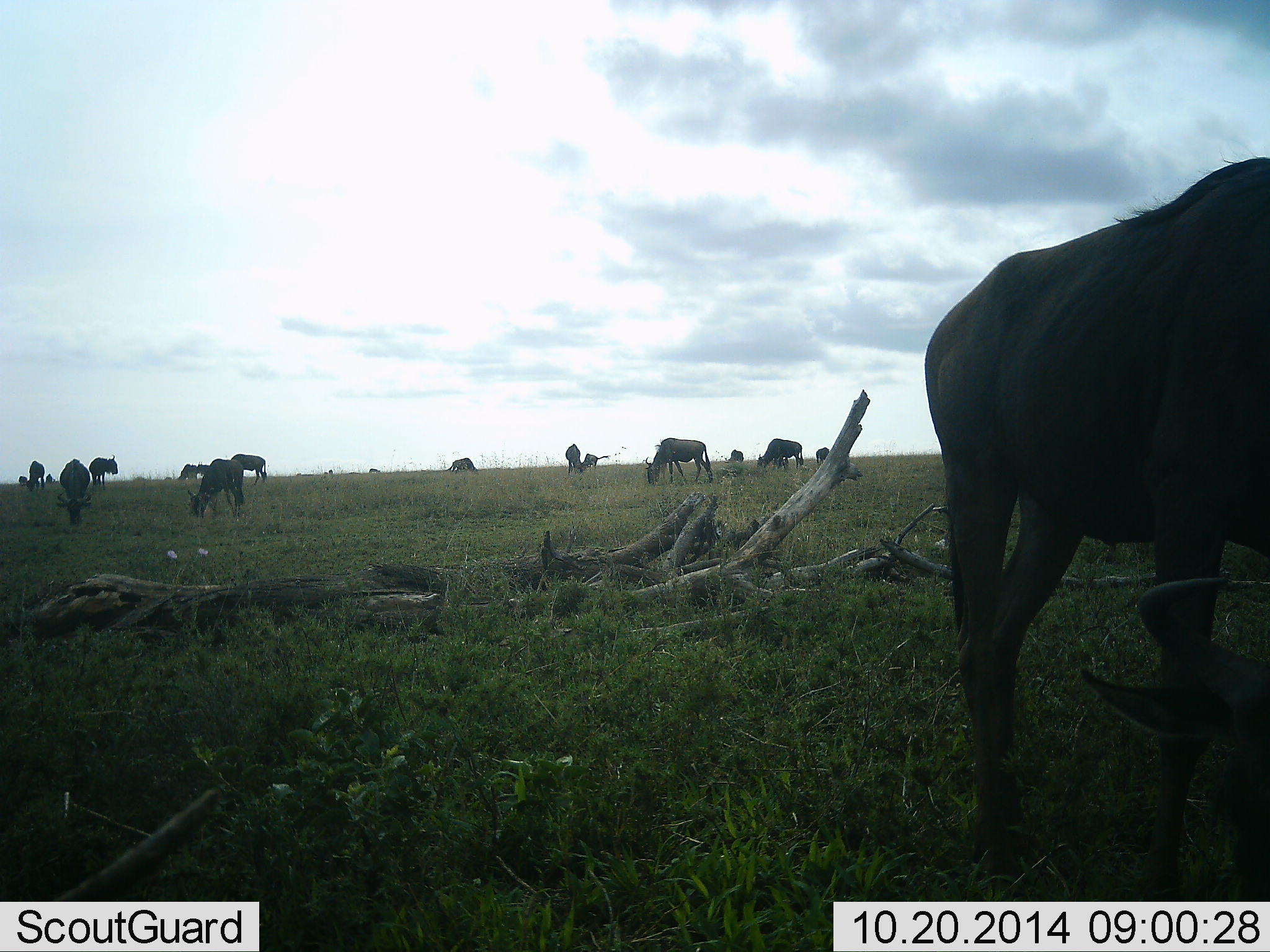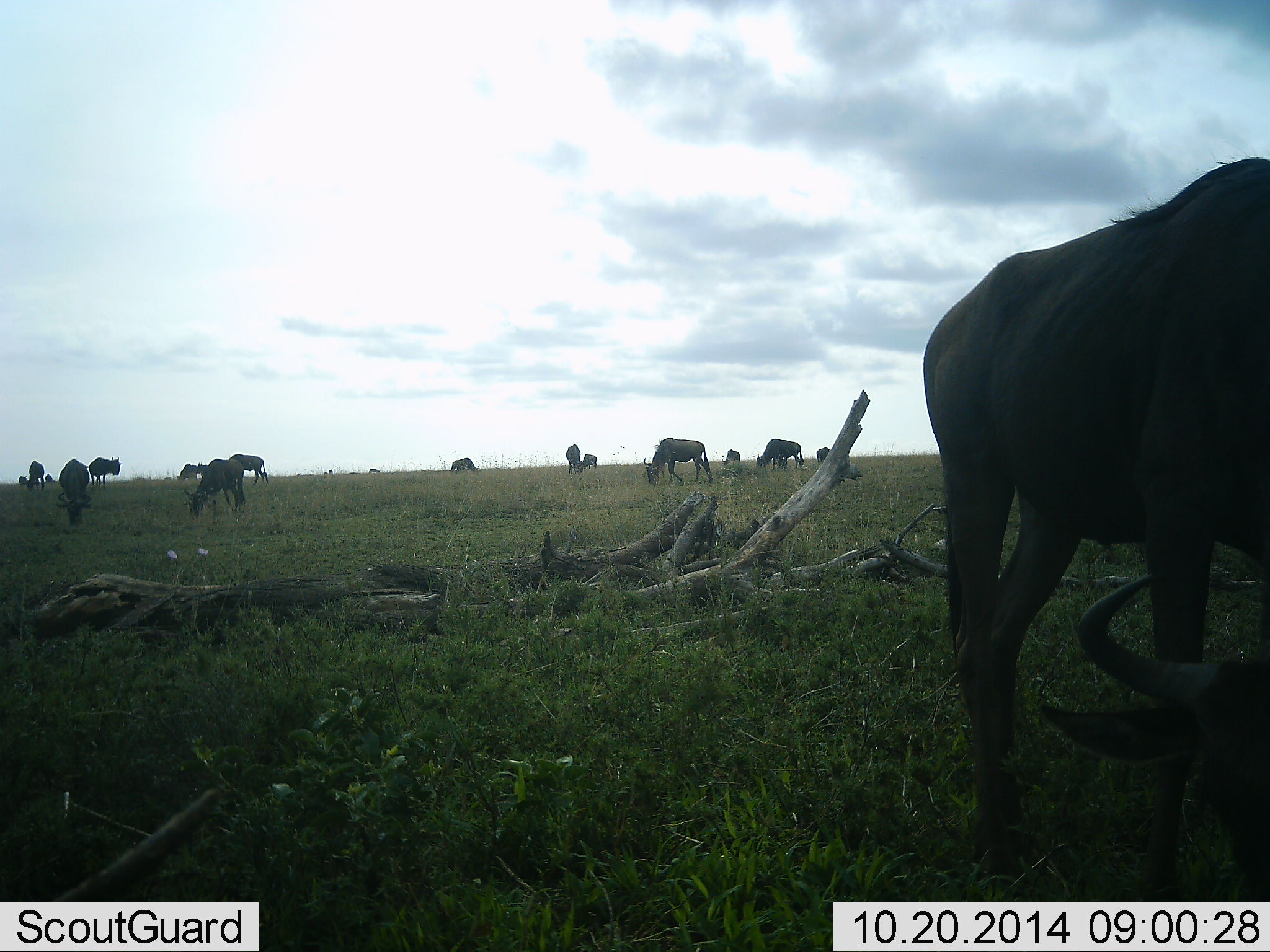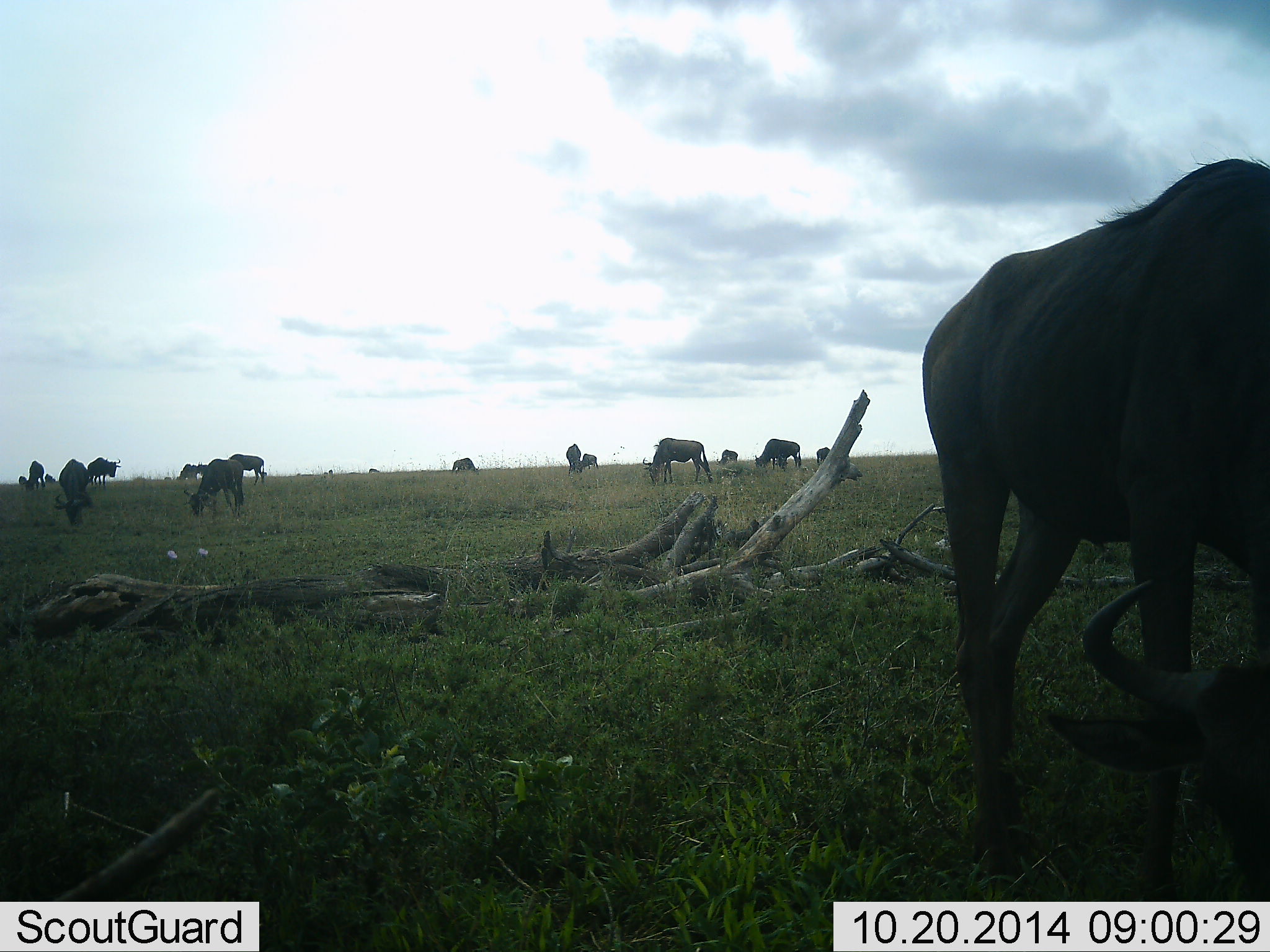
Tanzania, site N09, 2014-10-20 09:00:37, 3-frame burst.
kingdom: Animalia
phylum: Chordata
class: Mammalia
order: Artiodactyla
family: Bovidae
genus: Connochaetes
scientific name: Connochaetes taurinus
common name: blue wildebeest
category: wildebeest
Wildebeest (blue wildebeest) (Connochaetes taurinus), count 11-50. Behavior (volunteer vote fractions): standing 50%, resting 10%, moving 30%, interacting 0%. Young present (vote fraction): 10%. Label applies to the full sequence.